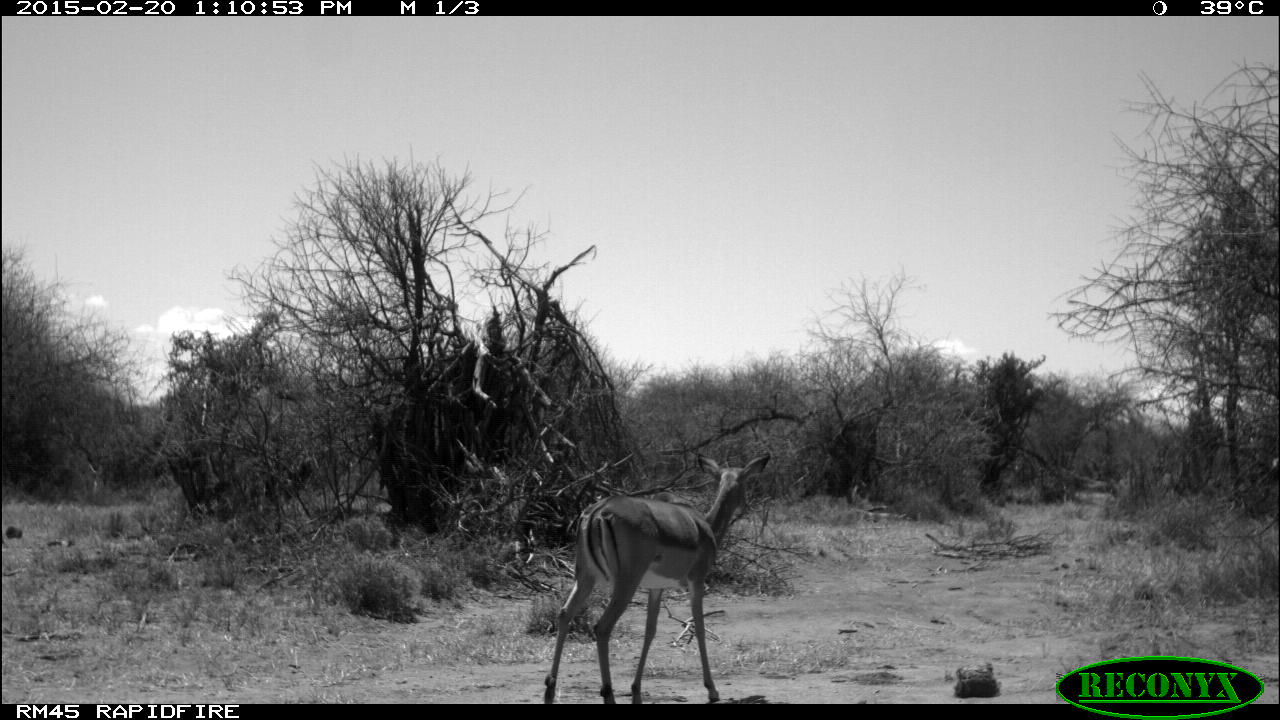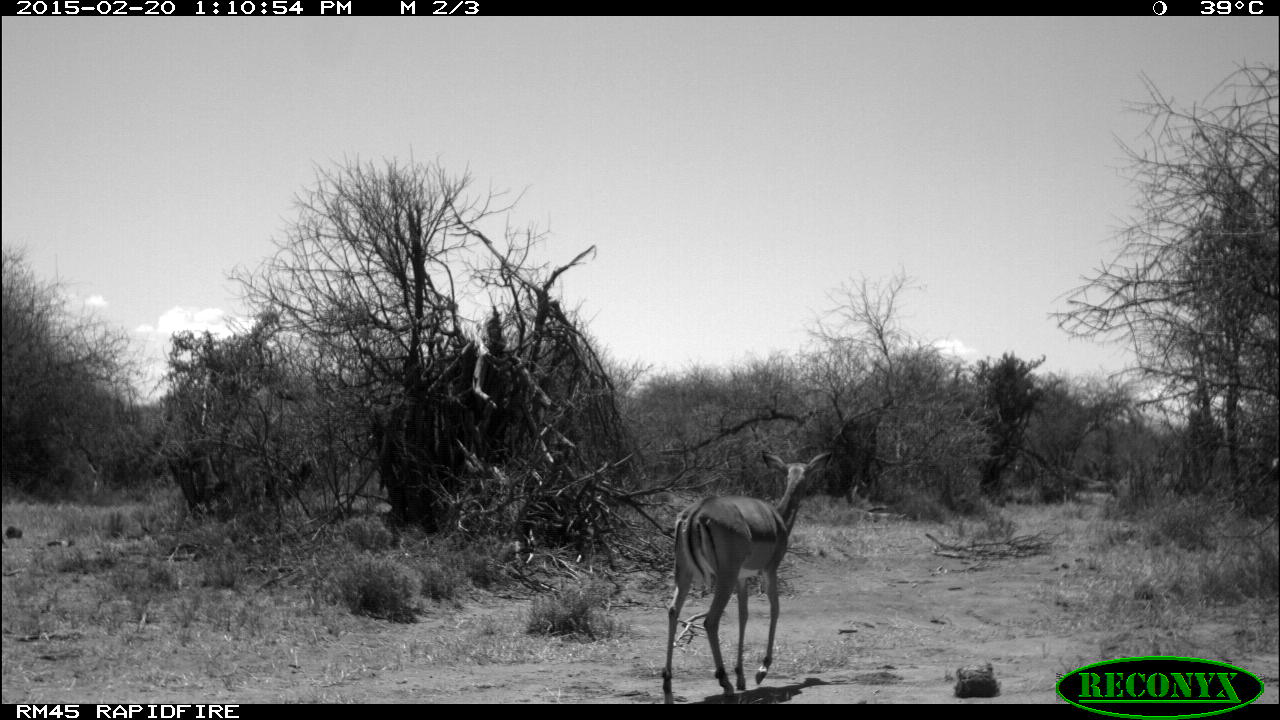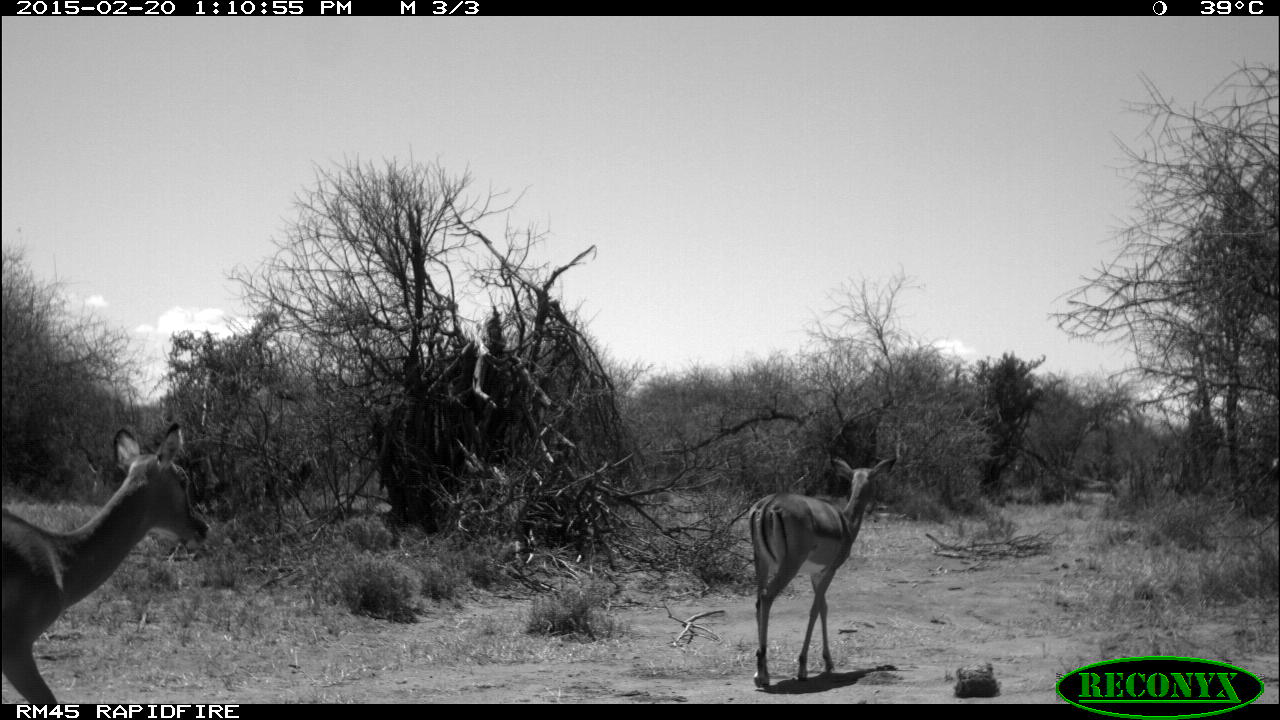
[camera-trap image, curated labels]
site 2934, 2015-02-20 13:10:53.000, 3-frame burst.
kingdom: Animalia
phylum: Chordata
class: Mammalia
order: Artiodactyla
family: Bovidae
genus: Aepyceros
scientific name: Aepyceros melampus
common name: impala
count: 2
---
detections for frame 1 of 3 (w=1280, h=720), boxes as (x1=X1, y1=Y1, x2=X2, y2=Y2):
aepyceros melampus: (x1=542, y1=451, x2=771, y2=704)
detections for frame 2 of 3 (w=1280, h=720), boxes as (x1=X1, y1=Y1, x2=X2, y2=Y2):
aepyceros melampus: (x1=662, y1=449, x2=830, y2=703)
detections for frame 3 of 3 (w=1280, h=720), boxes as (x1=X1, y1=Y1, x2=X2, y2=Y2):
aepyceros melampus: (x1=2, y1=421, x2=208, y2=703); (x1=743, y1=452, x2=895, y2=691)